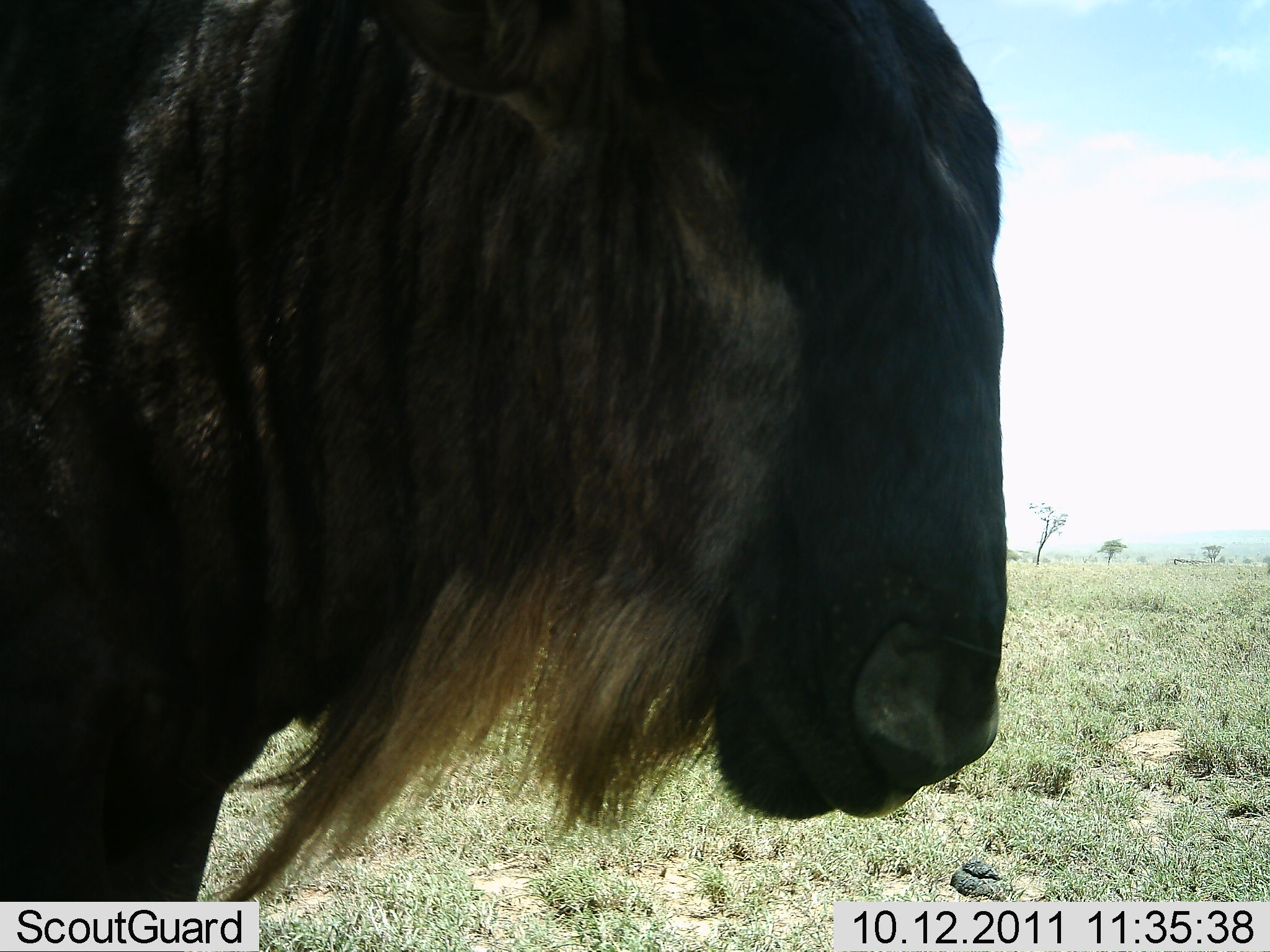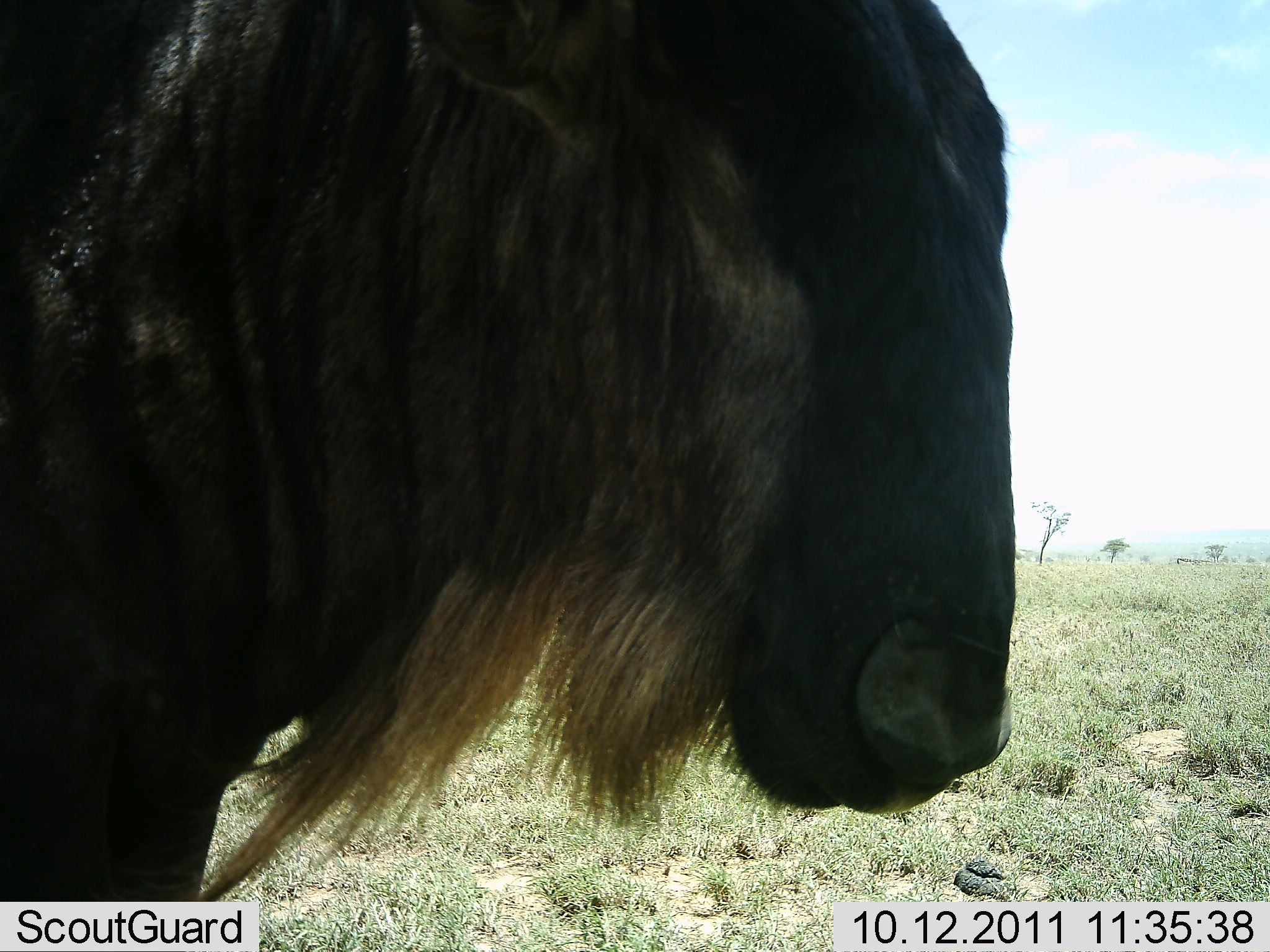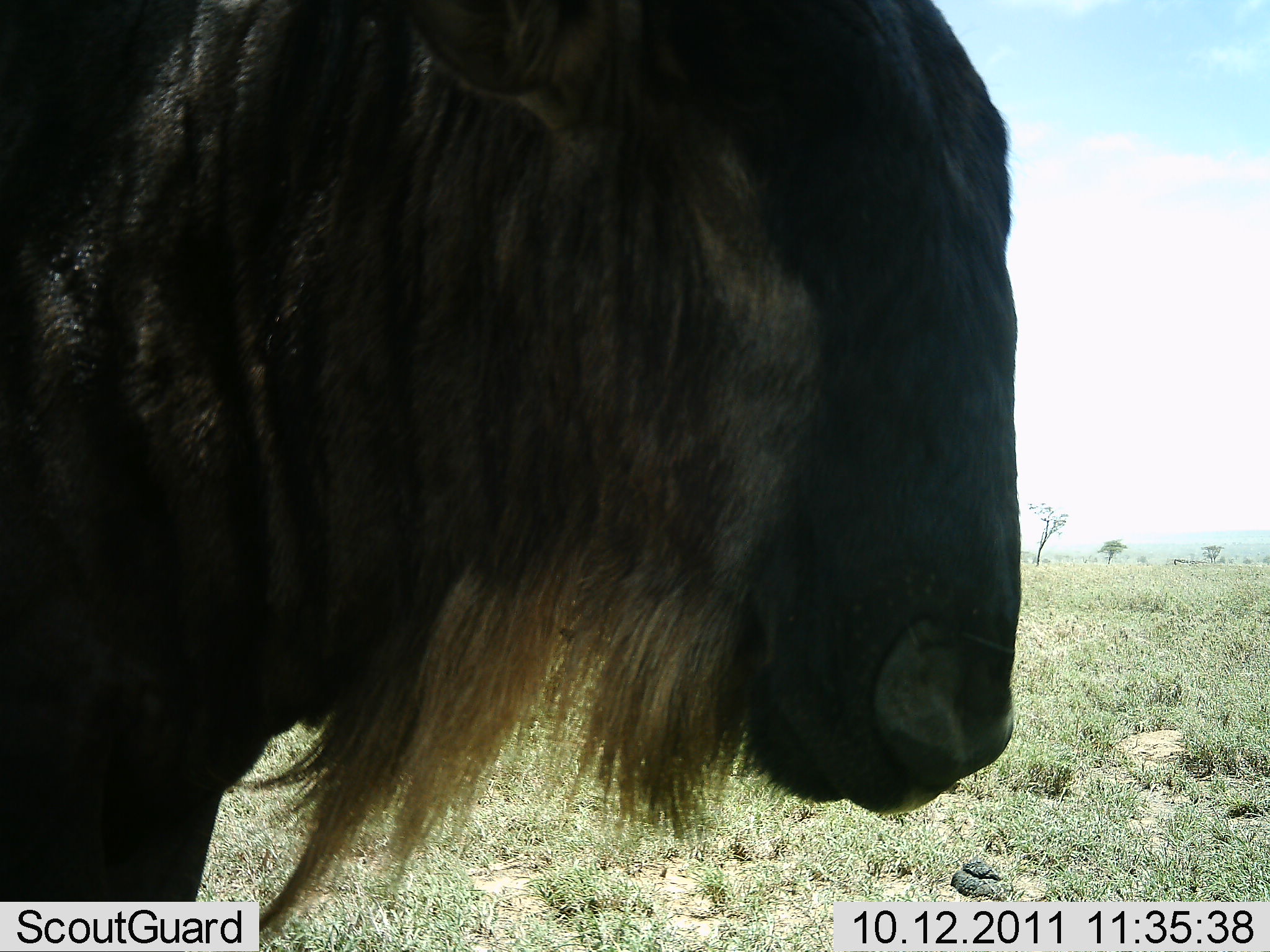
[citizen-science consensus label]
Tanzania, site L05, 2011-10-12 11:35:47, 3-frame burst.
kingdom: Animalia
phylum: Chordata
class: Mammalia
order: Artiodactyla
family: Bovidae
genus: Connochaetes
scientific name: Connochaetes taurinus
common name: blue wildebeest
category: wildebeest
Wildebeest (blue wildebeest) (Connochaetes taurinus), count 1. Behavior (volunteer vote fractions): standing 75%, resting 0%, moving 0%, interacting 0%. Young present (vote fraction): 0%. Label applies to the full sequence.